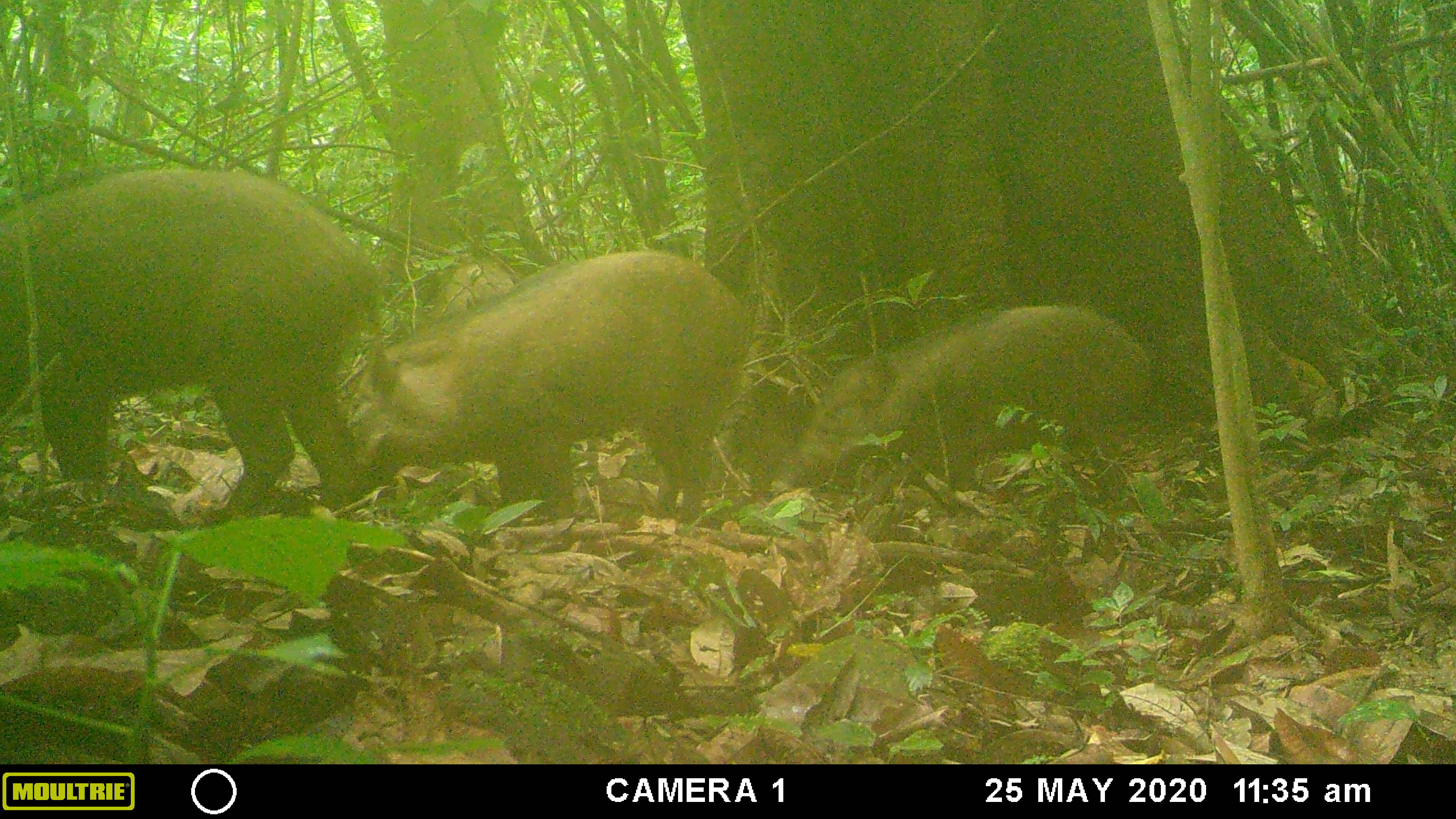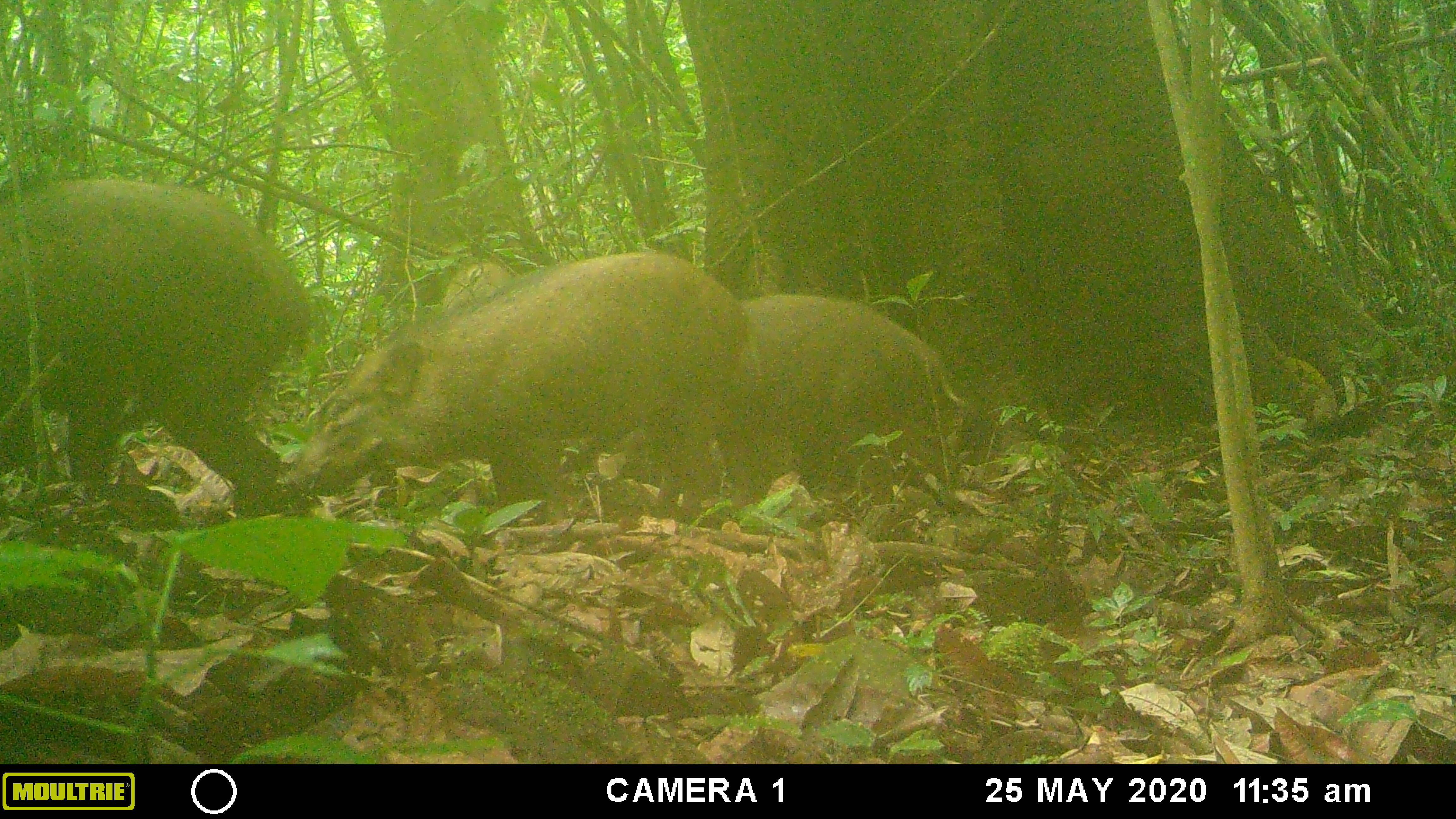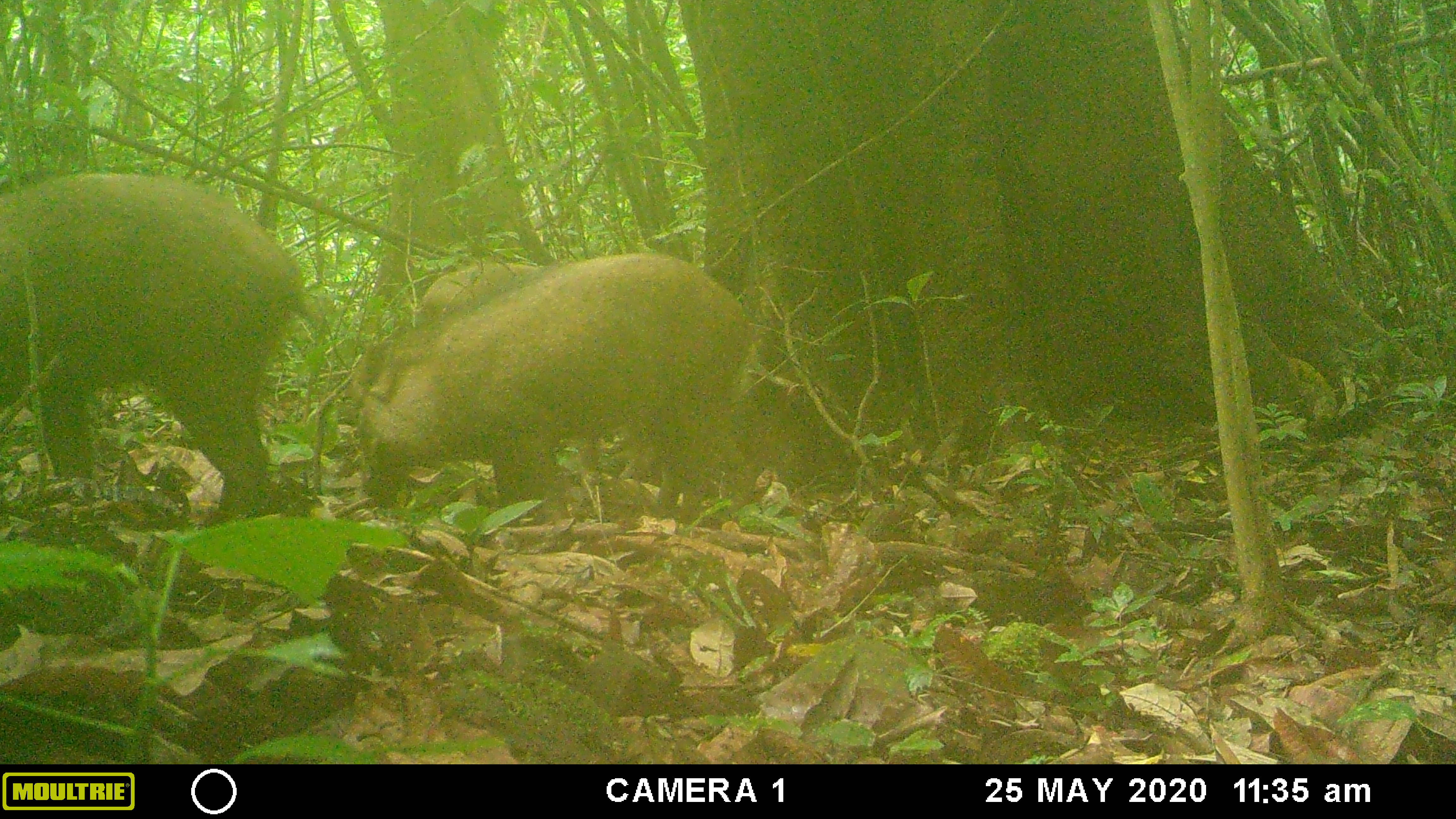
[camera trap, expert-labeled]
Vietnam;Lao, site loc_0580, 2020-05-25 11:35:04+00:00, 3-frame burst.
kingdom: Animalia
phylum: Chordata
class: Mammalia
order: Artiodactyla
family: Suidae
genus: Sus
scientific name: Sus scrofa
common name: eurasian wild pig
Eurasian wild pig (Sus scrofa). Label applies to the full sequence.